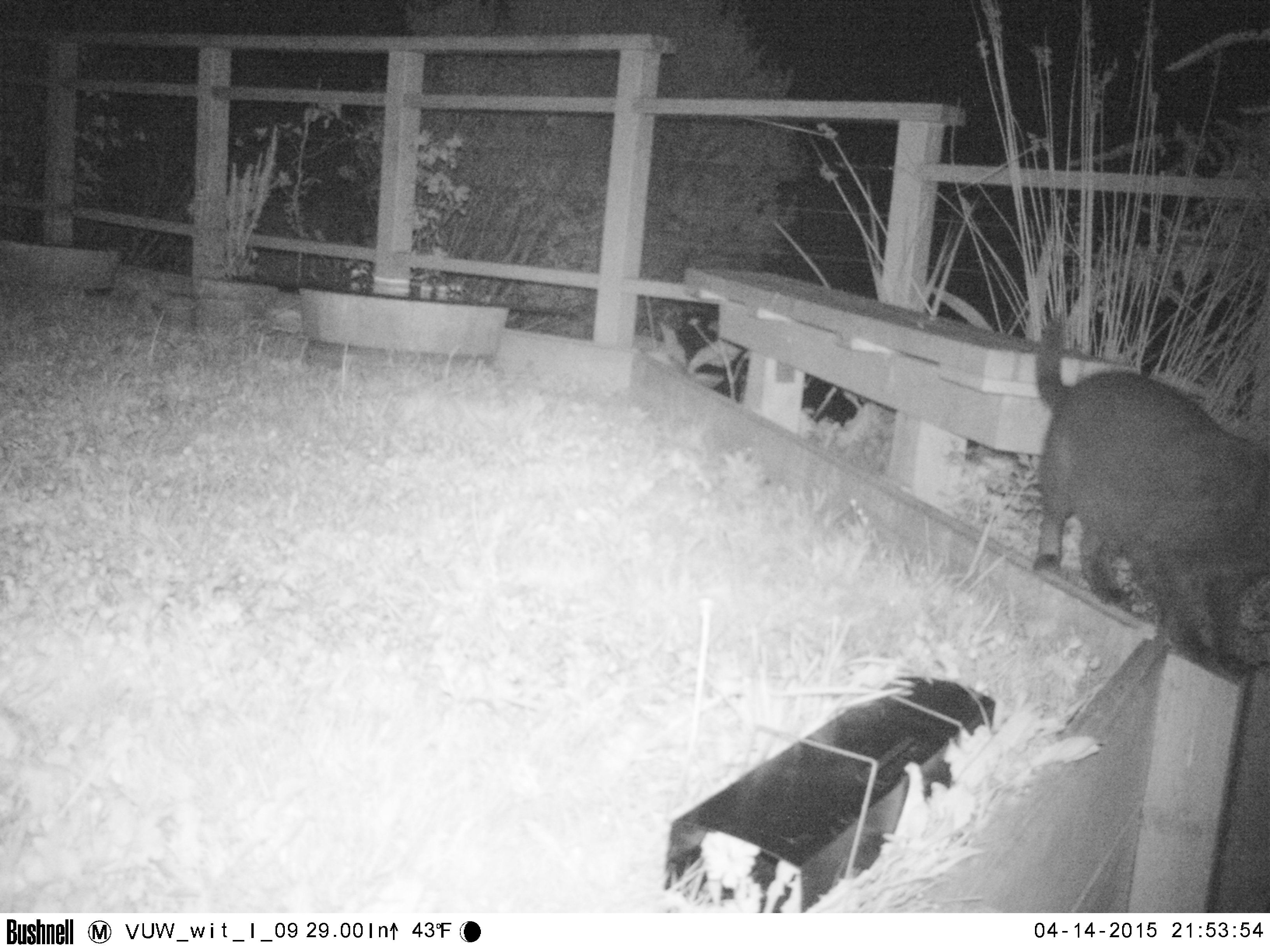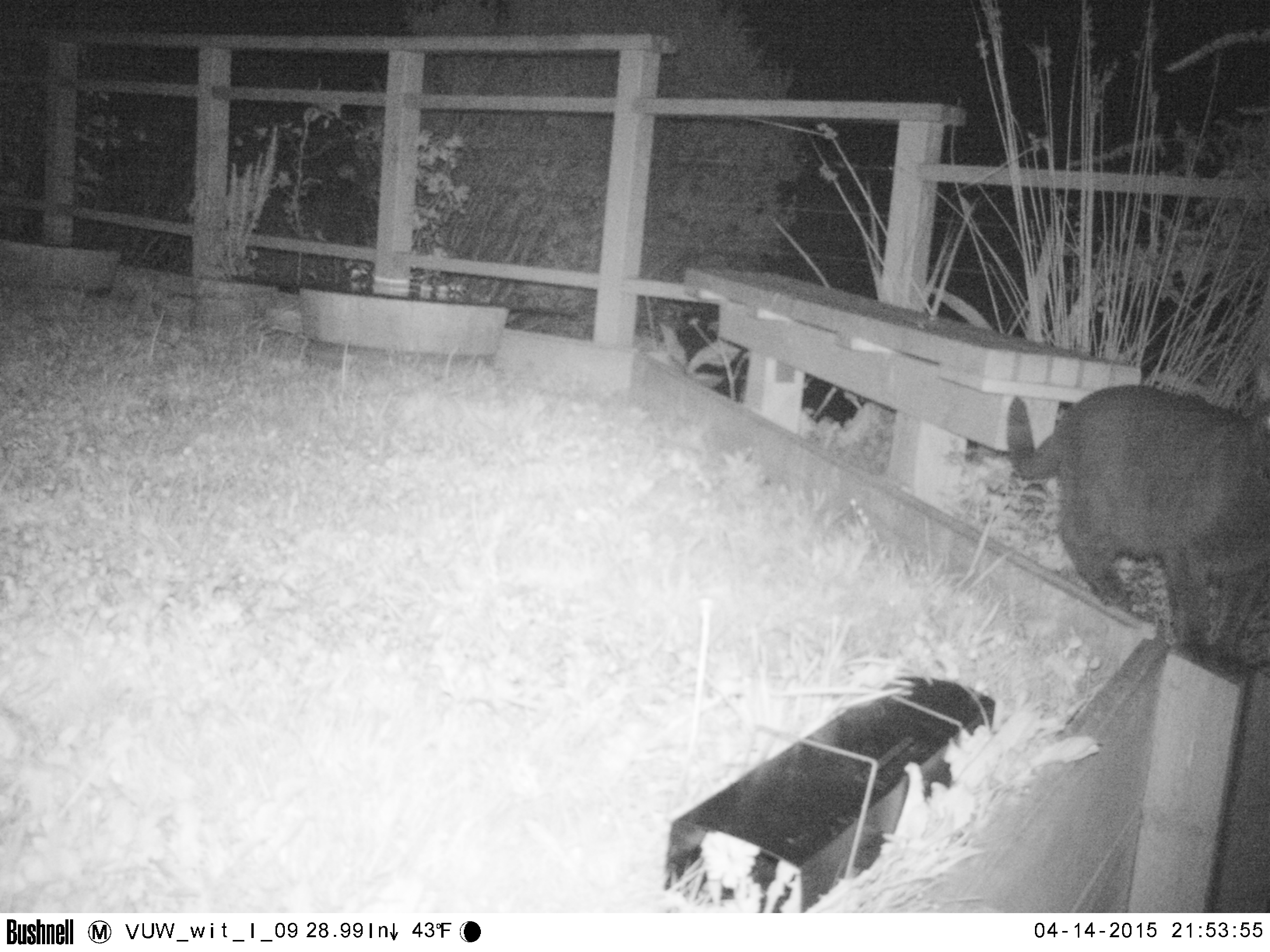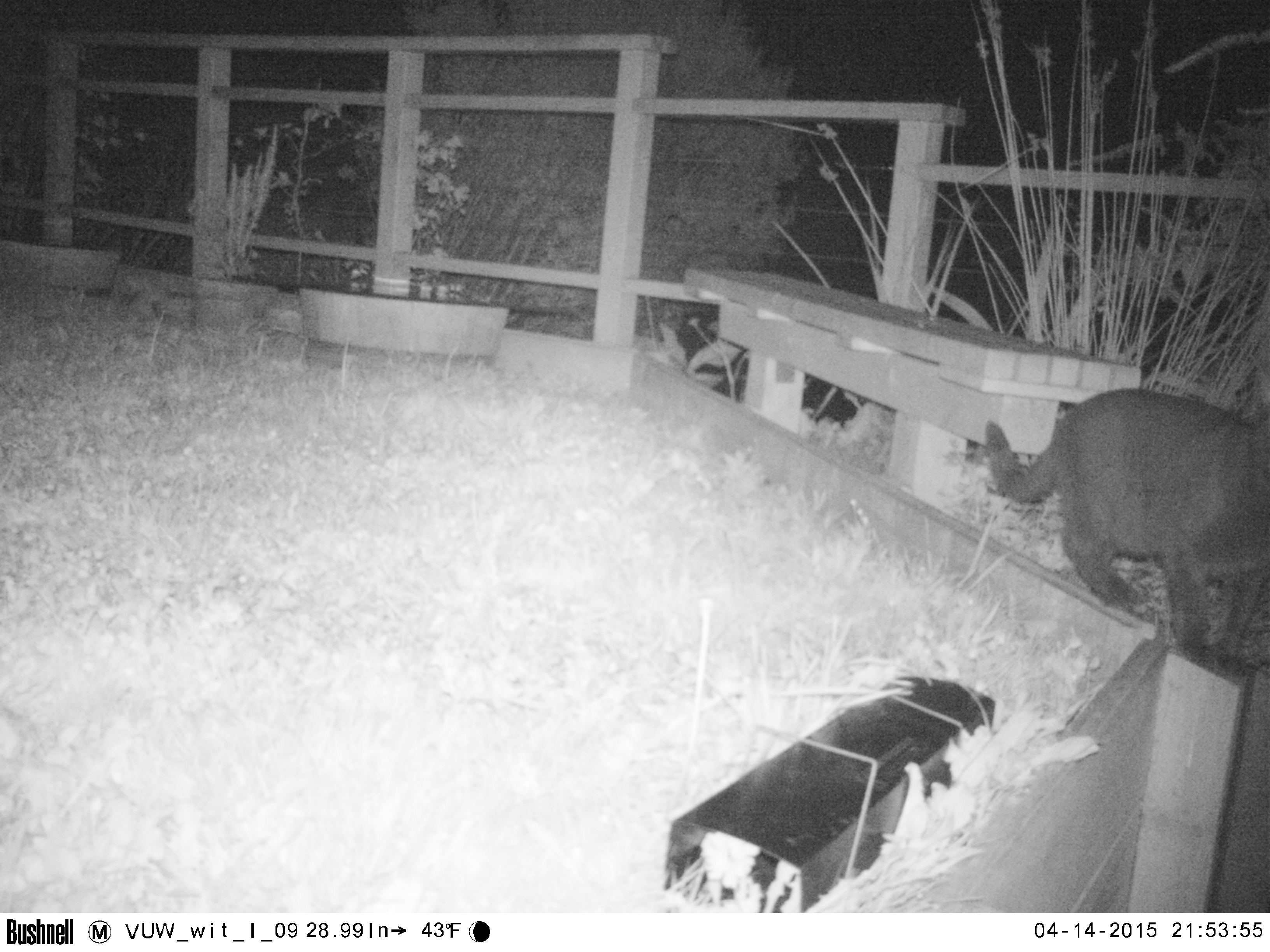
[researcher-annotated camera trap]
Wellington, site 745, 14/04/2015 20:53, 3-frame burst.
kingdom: Animalia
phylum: Chordata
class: Mammalia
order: Carnivora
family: Felidae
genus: Felis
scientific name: Felis catus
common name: cat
Cat (Felis catus).